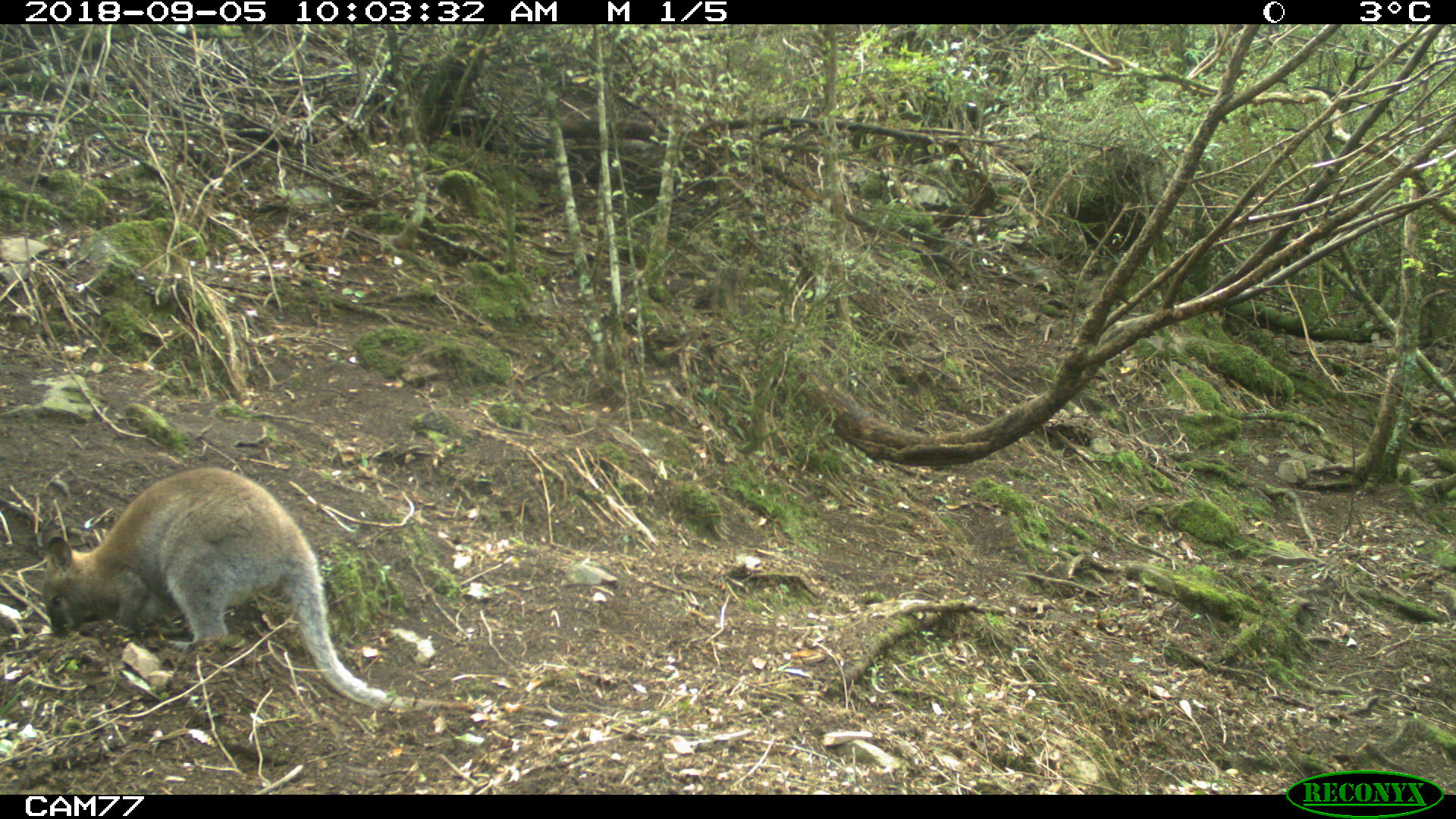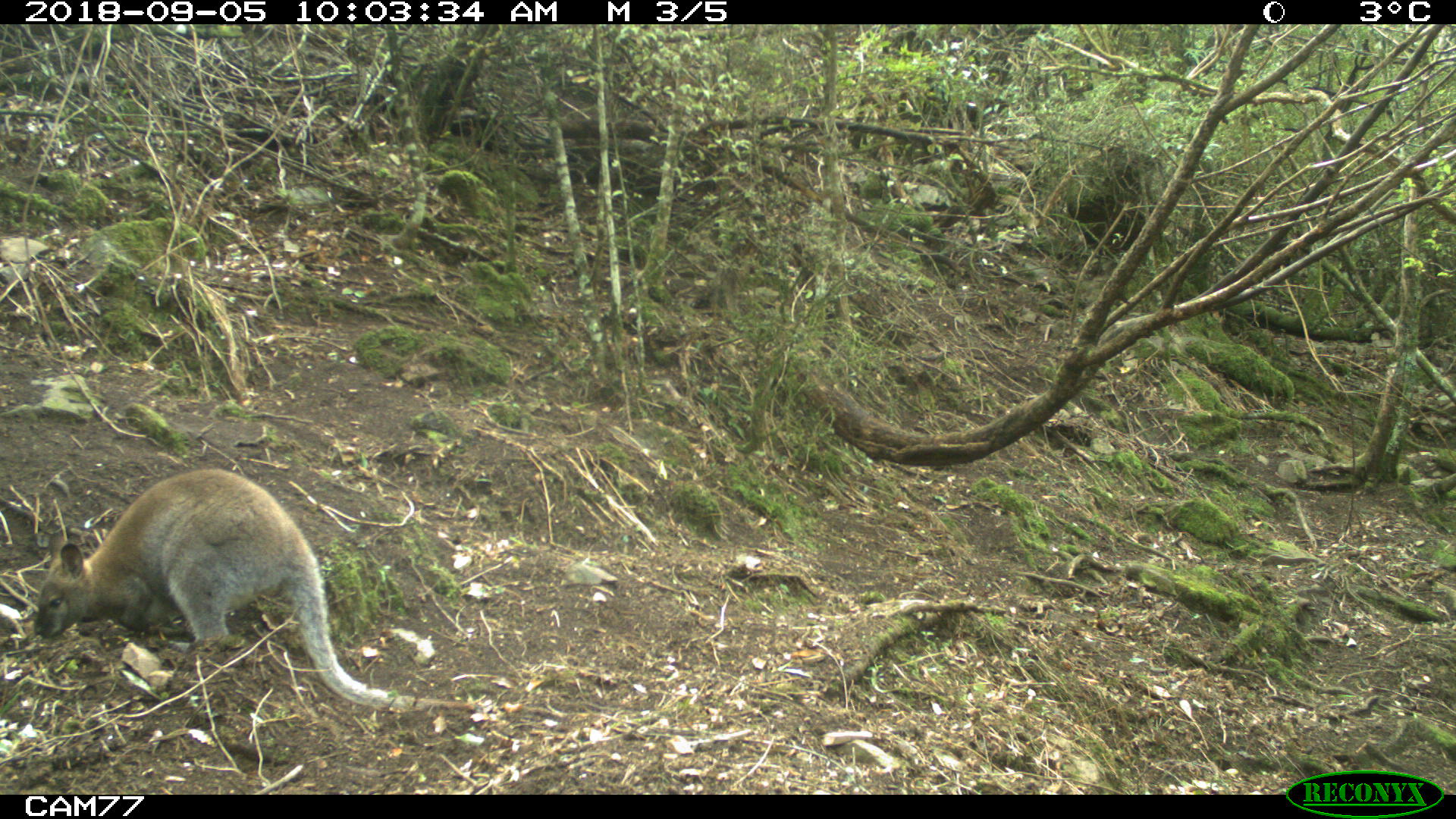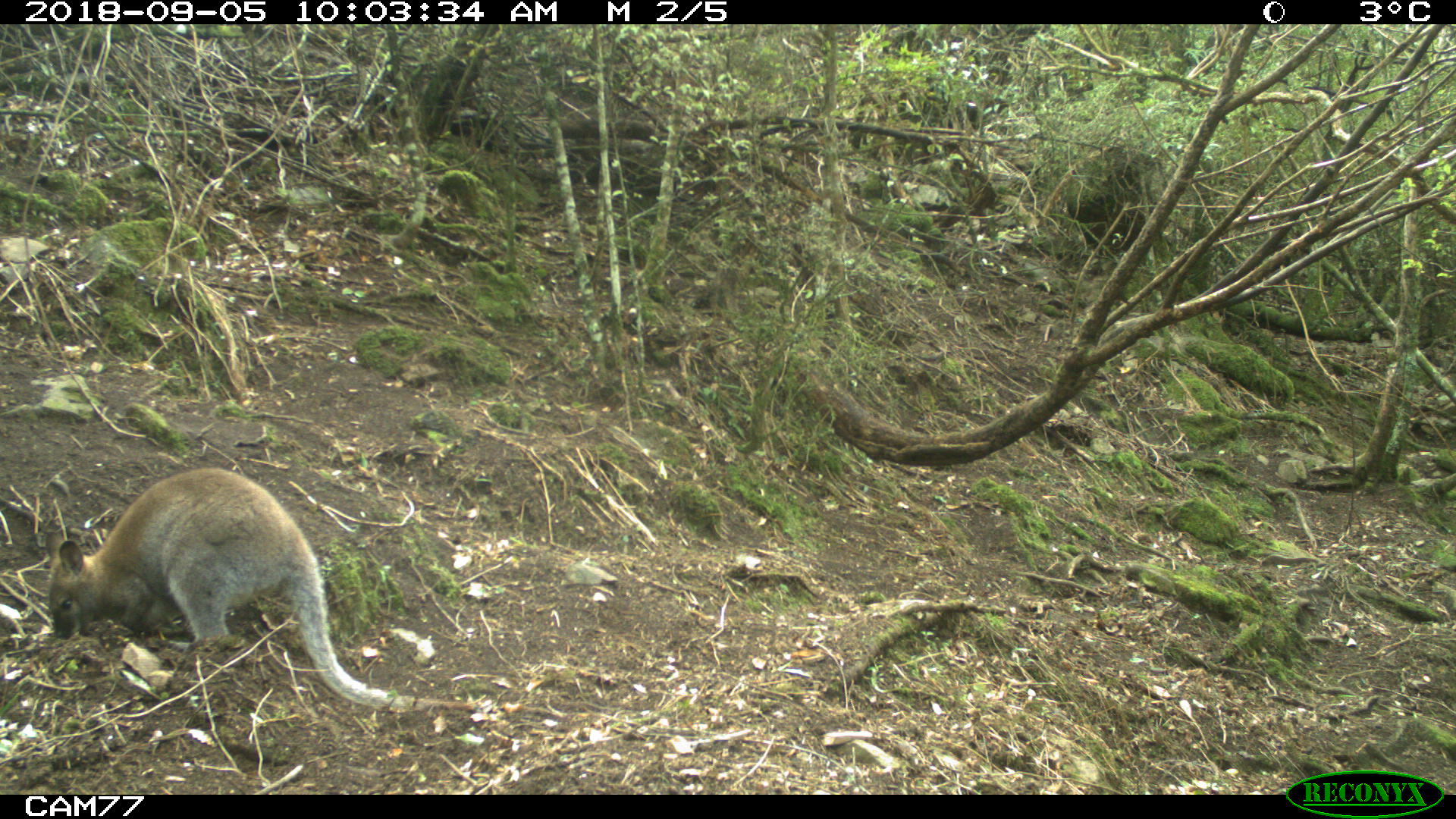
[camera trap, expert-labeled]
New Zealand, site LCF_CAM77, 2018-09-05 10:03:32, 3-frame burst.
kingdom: Animalia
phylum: Chordata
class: Mammalia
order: Diprotodontia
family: Macropodidae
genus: Notamacropus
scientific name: Notamacropus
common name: wallaby